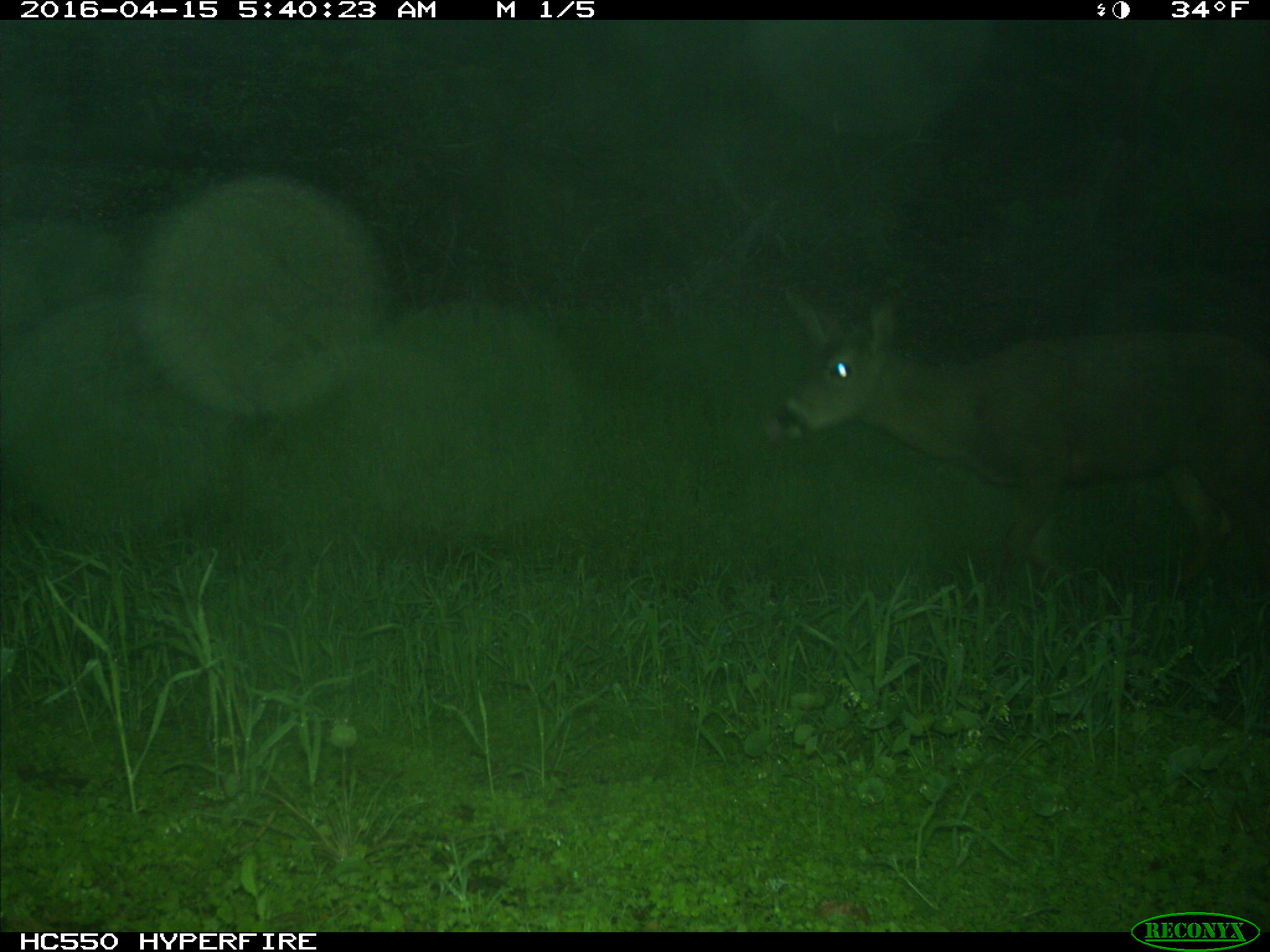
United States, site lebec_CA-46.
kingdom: Animalia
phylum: Chordata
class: Mammalia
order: Artiodactyla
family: Cervidae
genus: Odocoileus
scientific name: Odocoileus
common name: deer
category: unidentified deer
Unidentified deer (deer) (Odocoileus).